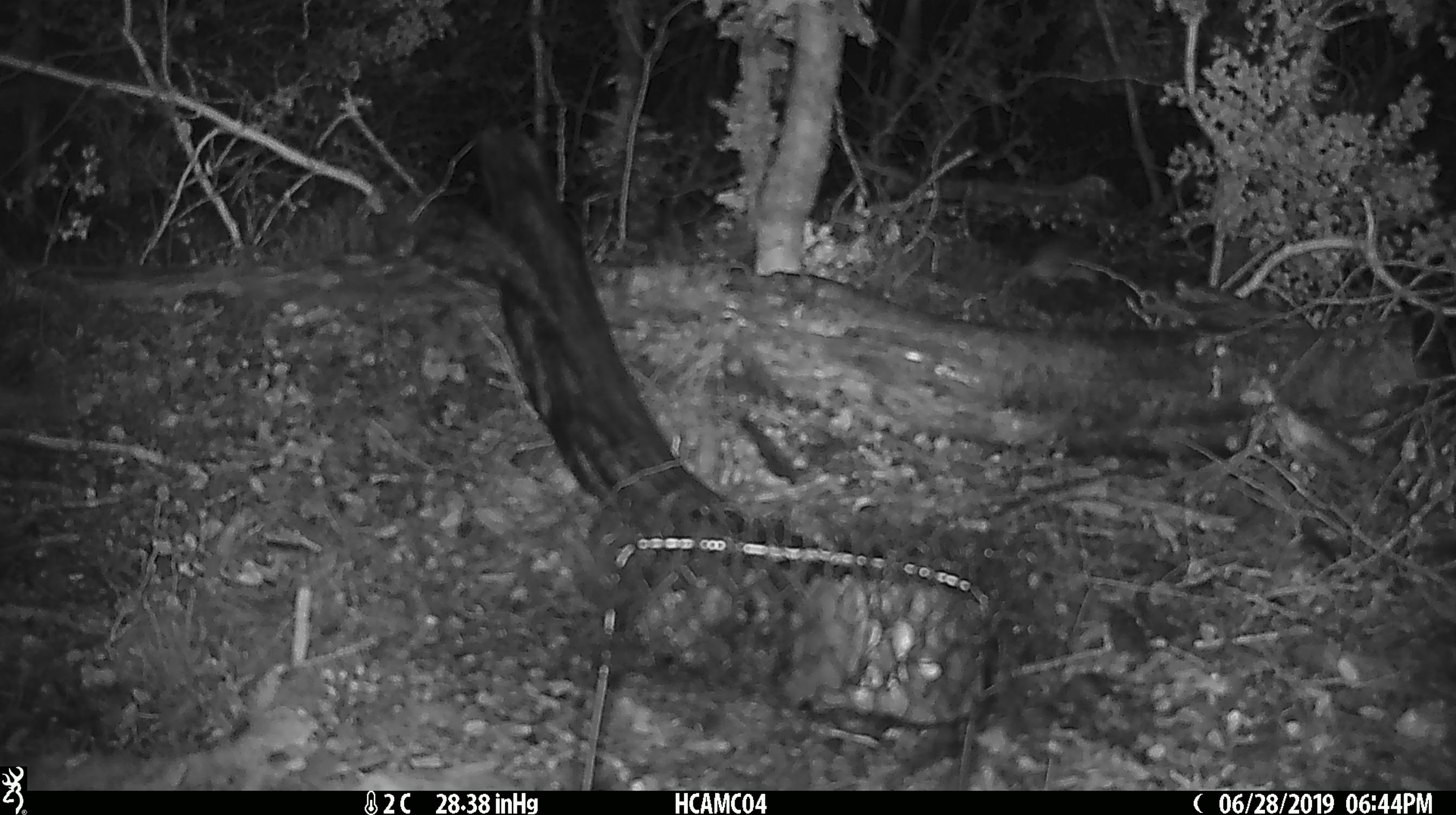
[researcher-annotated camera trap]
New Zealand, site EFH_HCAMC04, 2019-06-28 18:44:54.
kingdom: Animalia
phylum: Chordata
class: Mammalia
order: Rodentia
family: Muridae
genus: Mus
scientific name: Mus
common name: mouse